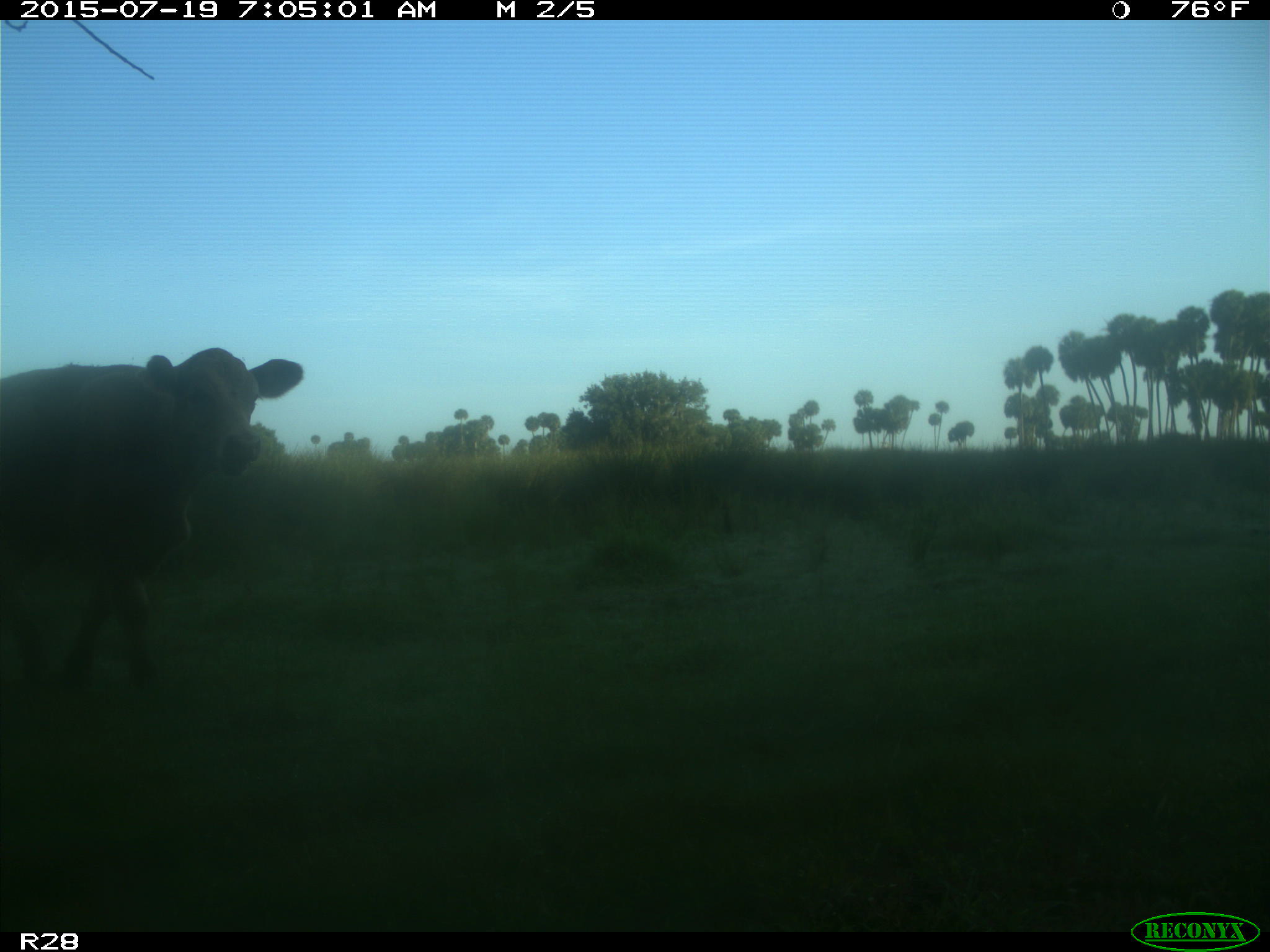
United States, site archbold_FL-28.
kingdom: Animalia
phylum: Chordata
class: Mammalia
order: Artiodactyla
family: Bovidae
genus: Bos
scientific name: Bos taurus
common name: domestic cow